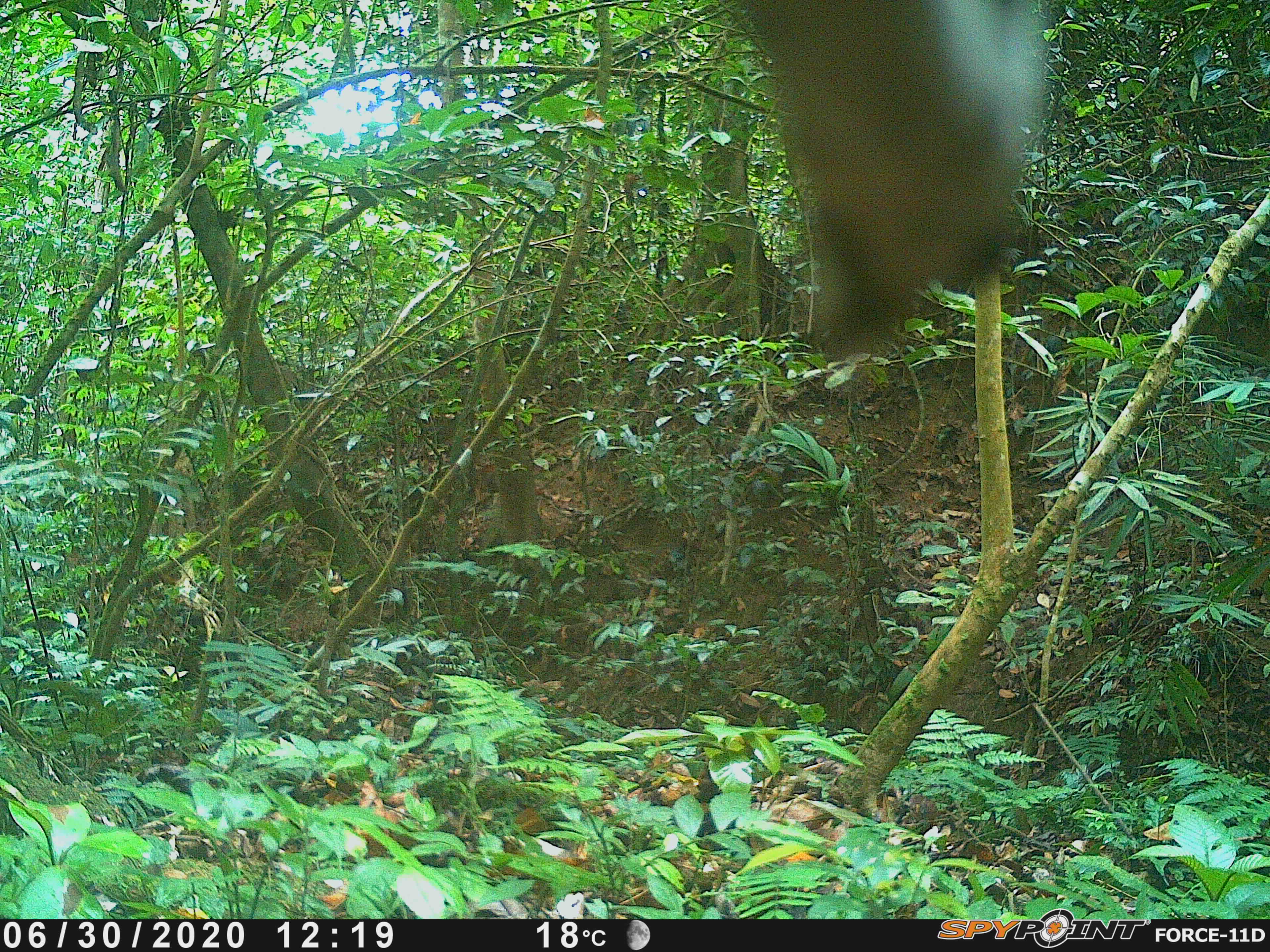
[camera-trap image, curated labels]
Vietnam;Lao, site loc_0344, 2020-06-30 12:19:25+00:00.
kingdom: Animalia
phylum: Chordata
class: Mammalia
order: Artiodactyla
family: Suidae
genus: Sus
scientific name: Sus scrofa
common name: eurasian wild pig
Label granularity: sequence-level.